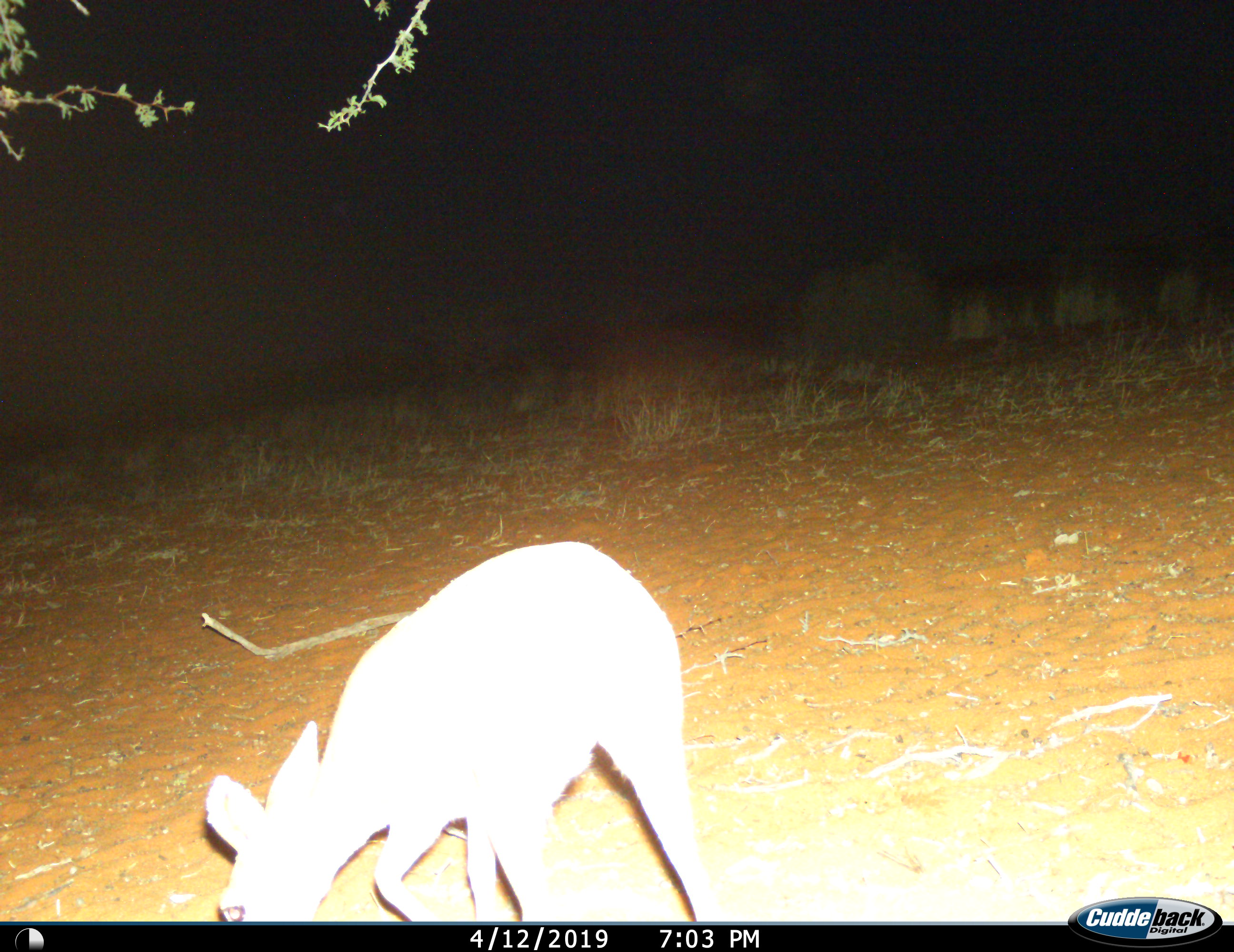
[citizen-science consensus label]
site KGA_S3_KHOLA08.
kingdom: Animalia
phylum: Chordata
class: Mammalia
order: Artiodactyla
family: Bovidae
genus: Raphicerus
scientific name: Raphicerus campestris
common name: steenbok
Steenbok (Raphicerus campestris), count 1. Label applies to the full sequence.